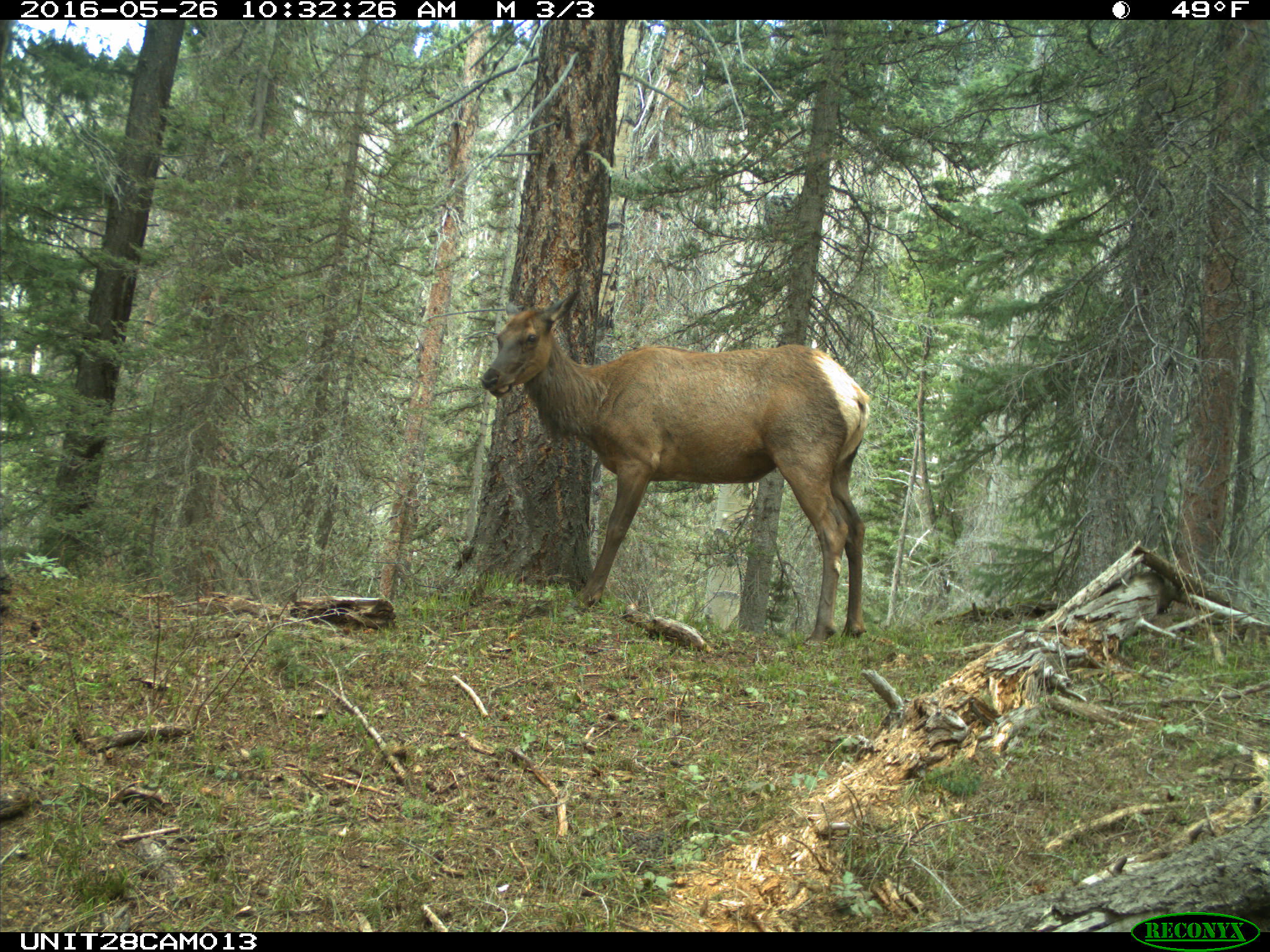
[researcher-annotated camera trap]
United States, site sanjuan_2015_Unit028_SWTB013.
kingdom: Animalia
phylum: Chordata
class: Mammalia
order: Artiodactyla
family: Cervidae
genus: Cervus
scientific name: Cervus elaphus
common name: red deer